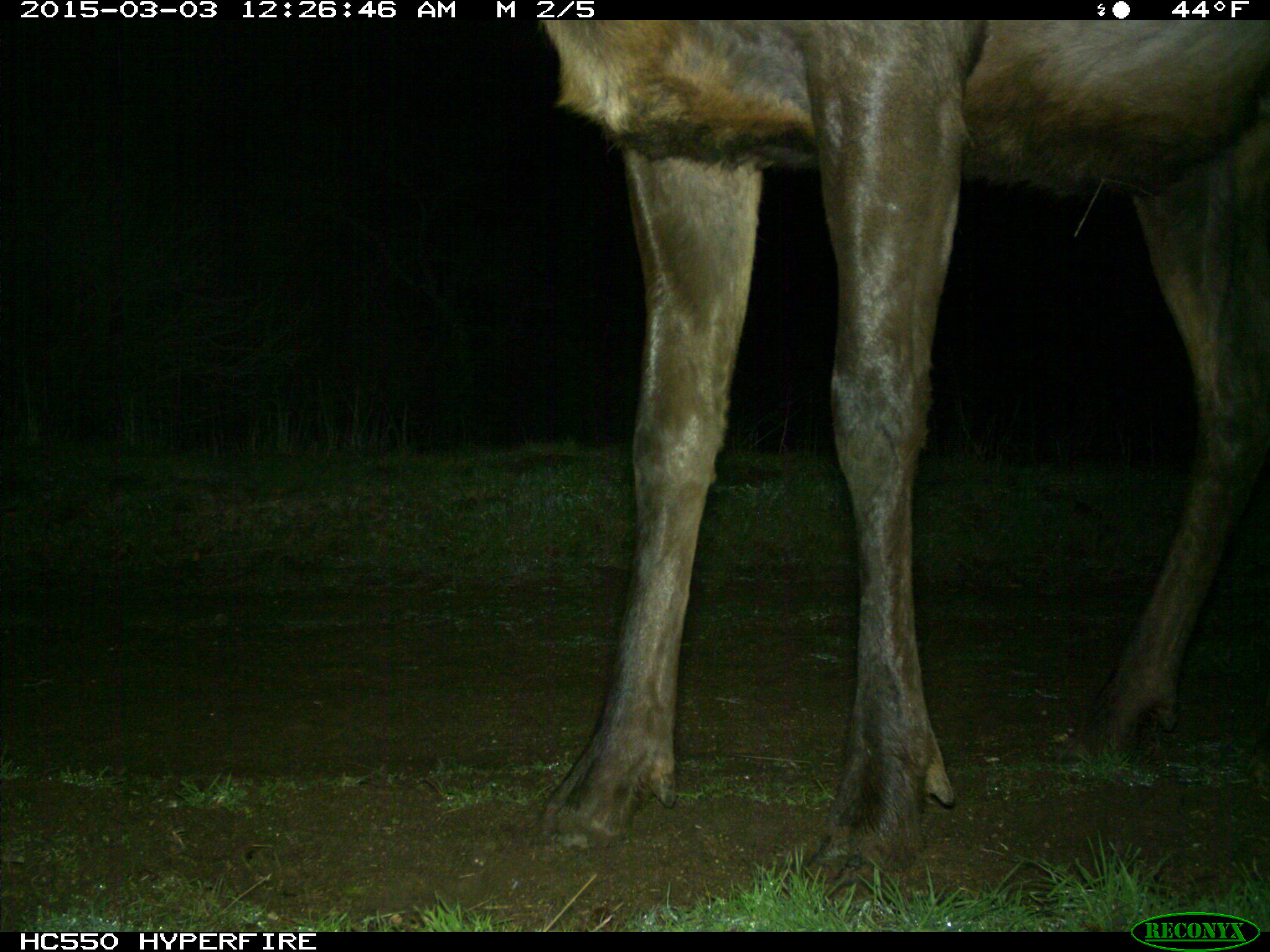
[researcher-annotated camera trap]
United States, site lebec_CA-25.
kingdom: Animalia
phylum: Chordata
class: Mammalia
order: Artiodactyla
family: Cervidae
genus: Cervus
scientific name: Cervus canadensis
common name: elk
Cervus canadensis (elk).